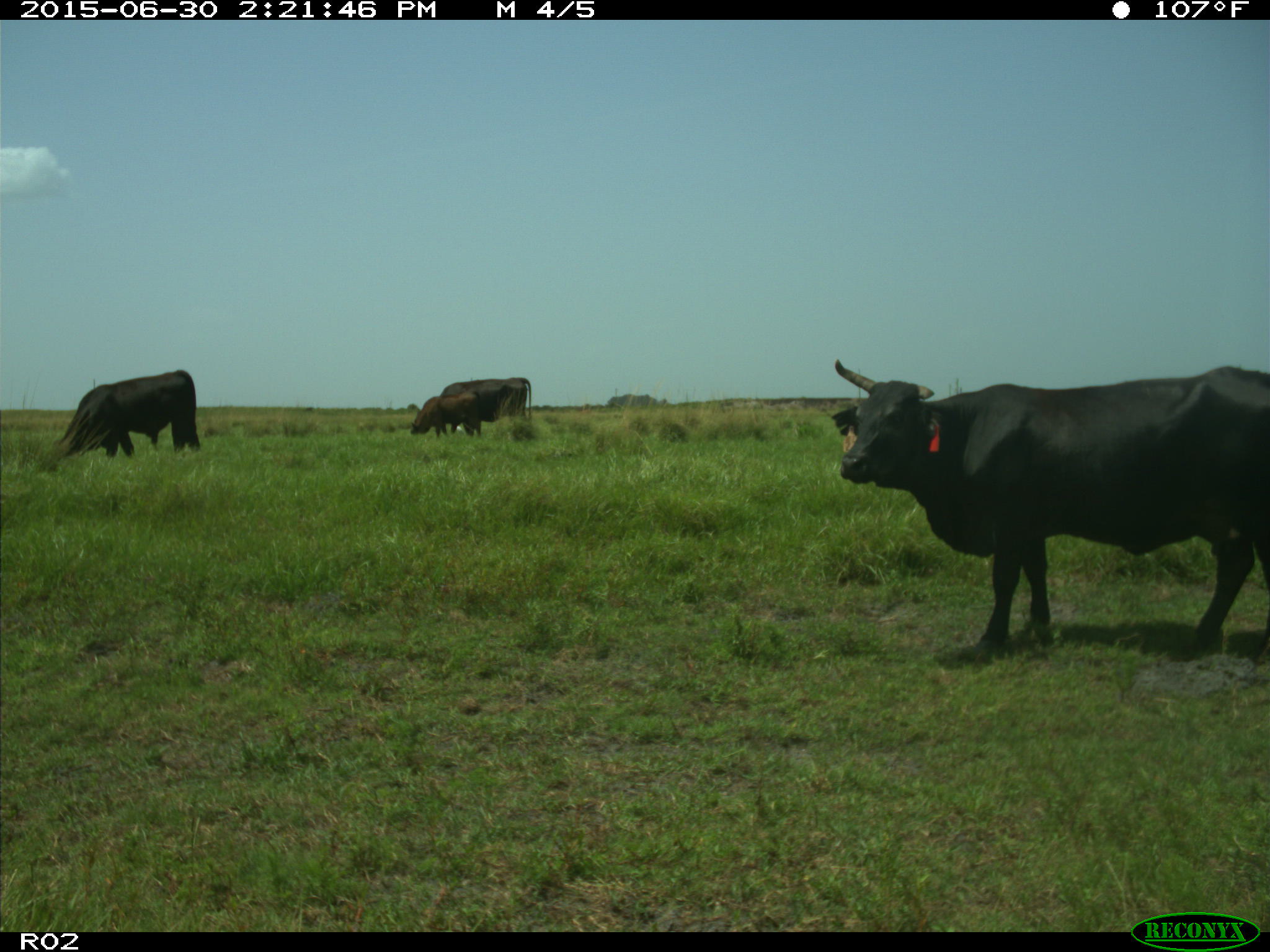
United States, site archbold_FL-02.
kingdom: Animalia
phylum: Chordata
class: Mammalia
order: Artiodactyla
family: Bovidae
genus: Bos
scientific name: Bos taurus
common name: domestic cow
Bos taurus (domestic cow).